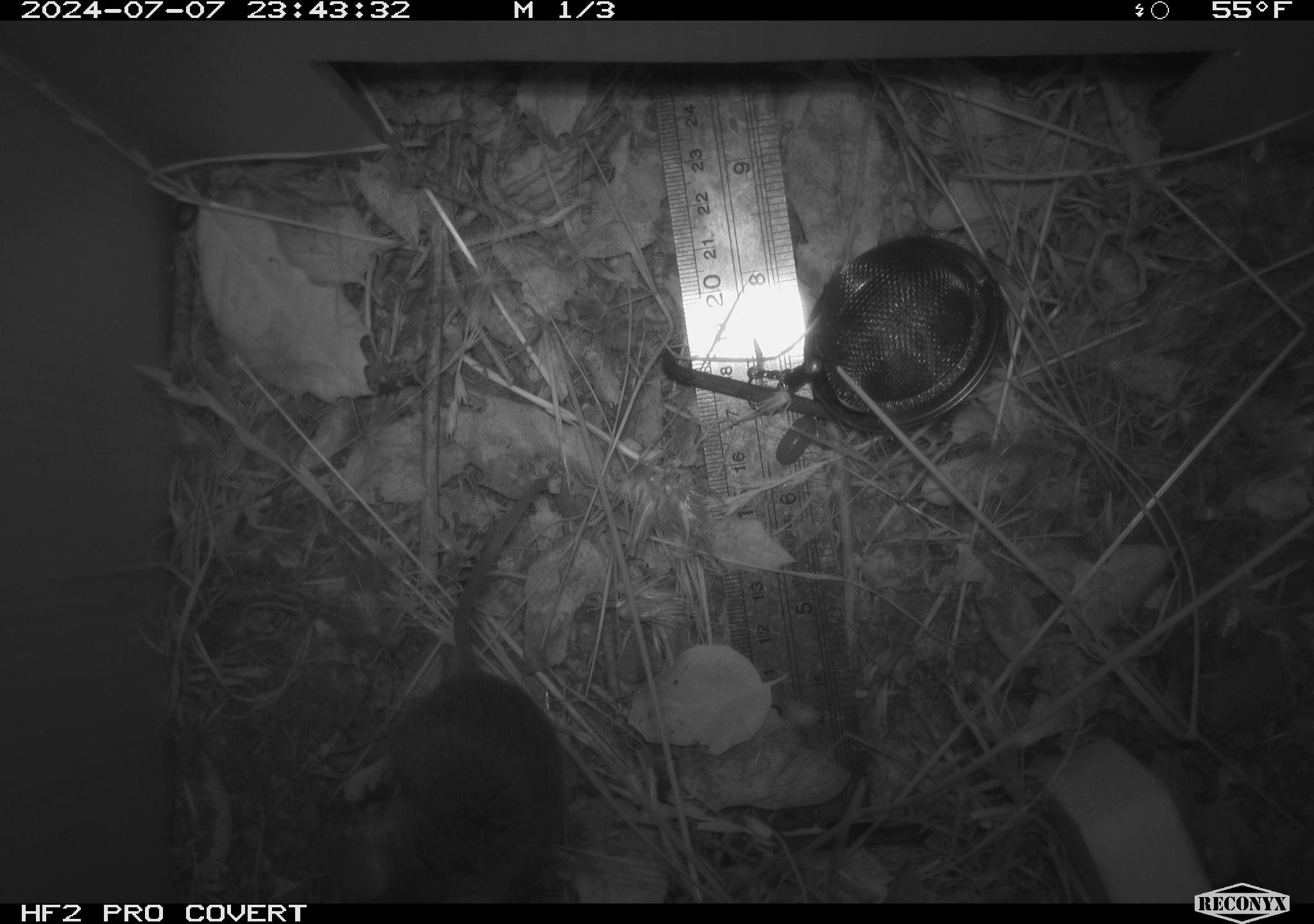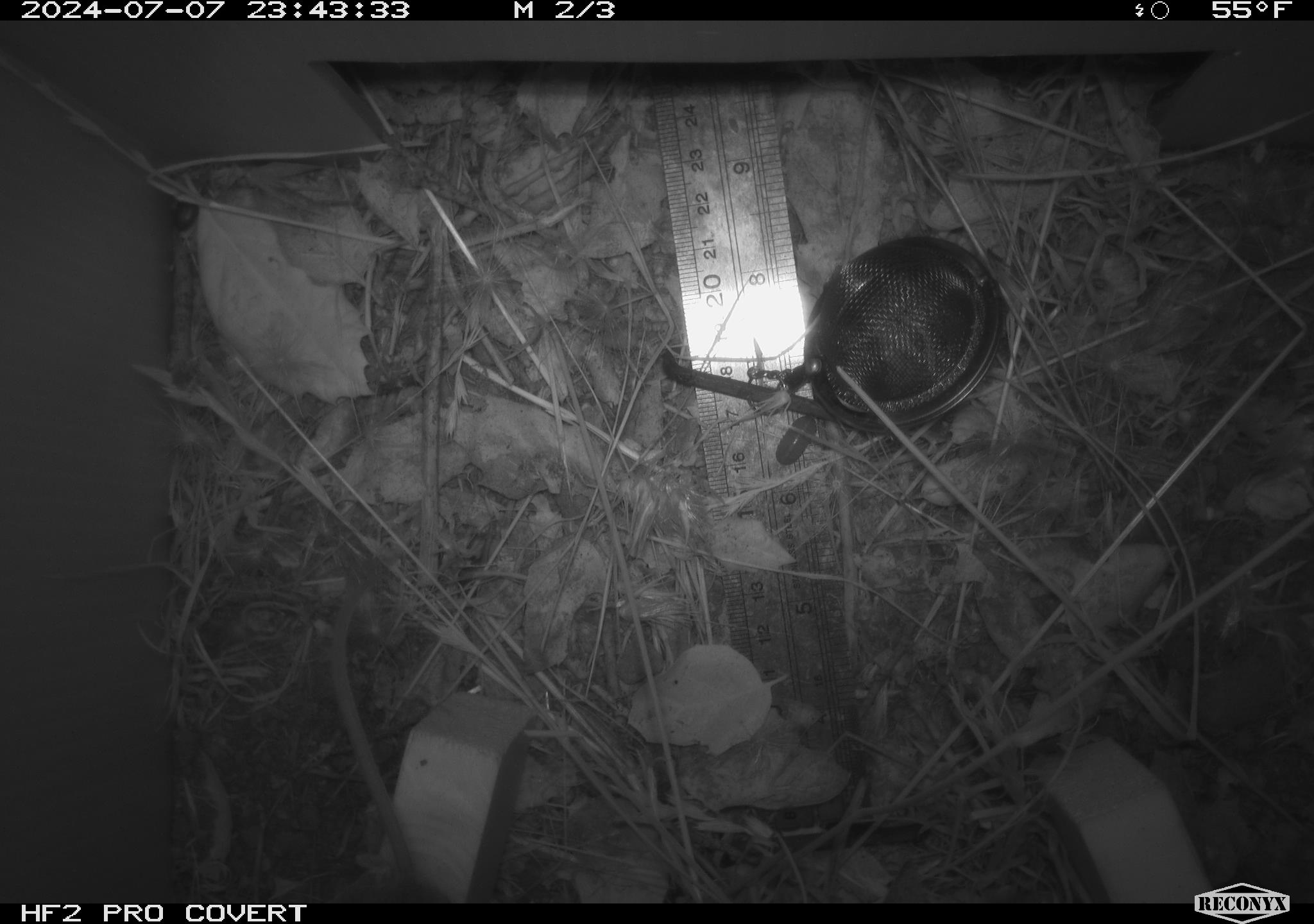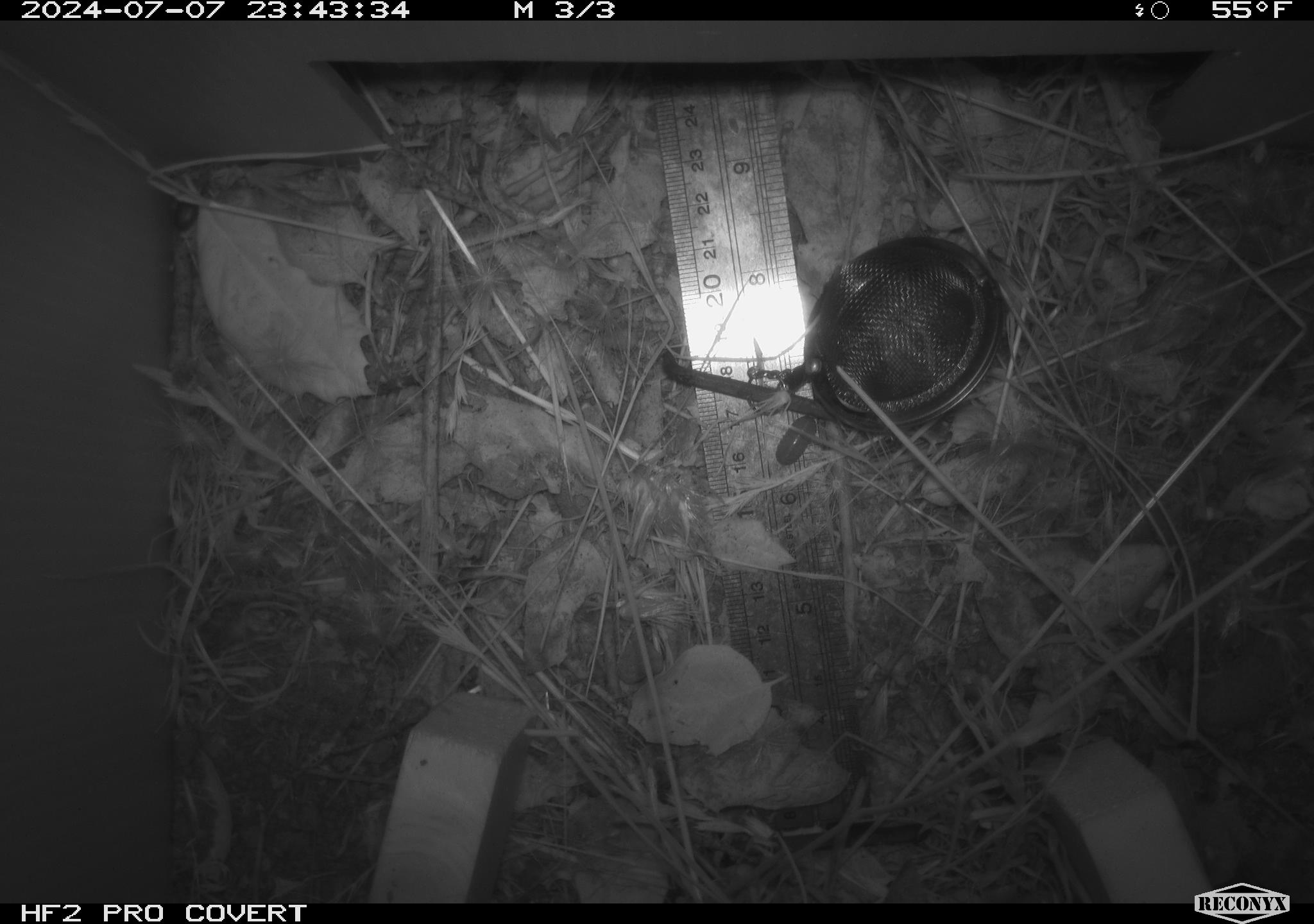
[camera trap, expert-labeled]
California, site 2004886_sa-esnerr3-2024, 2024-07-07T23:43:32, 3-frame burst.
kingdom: Animalia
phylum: Chordata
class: Mammalia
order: Rodentia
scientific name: Rodentia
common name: rodent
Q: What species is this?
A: Rodent (Rodentia).